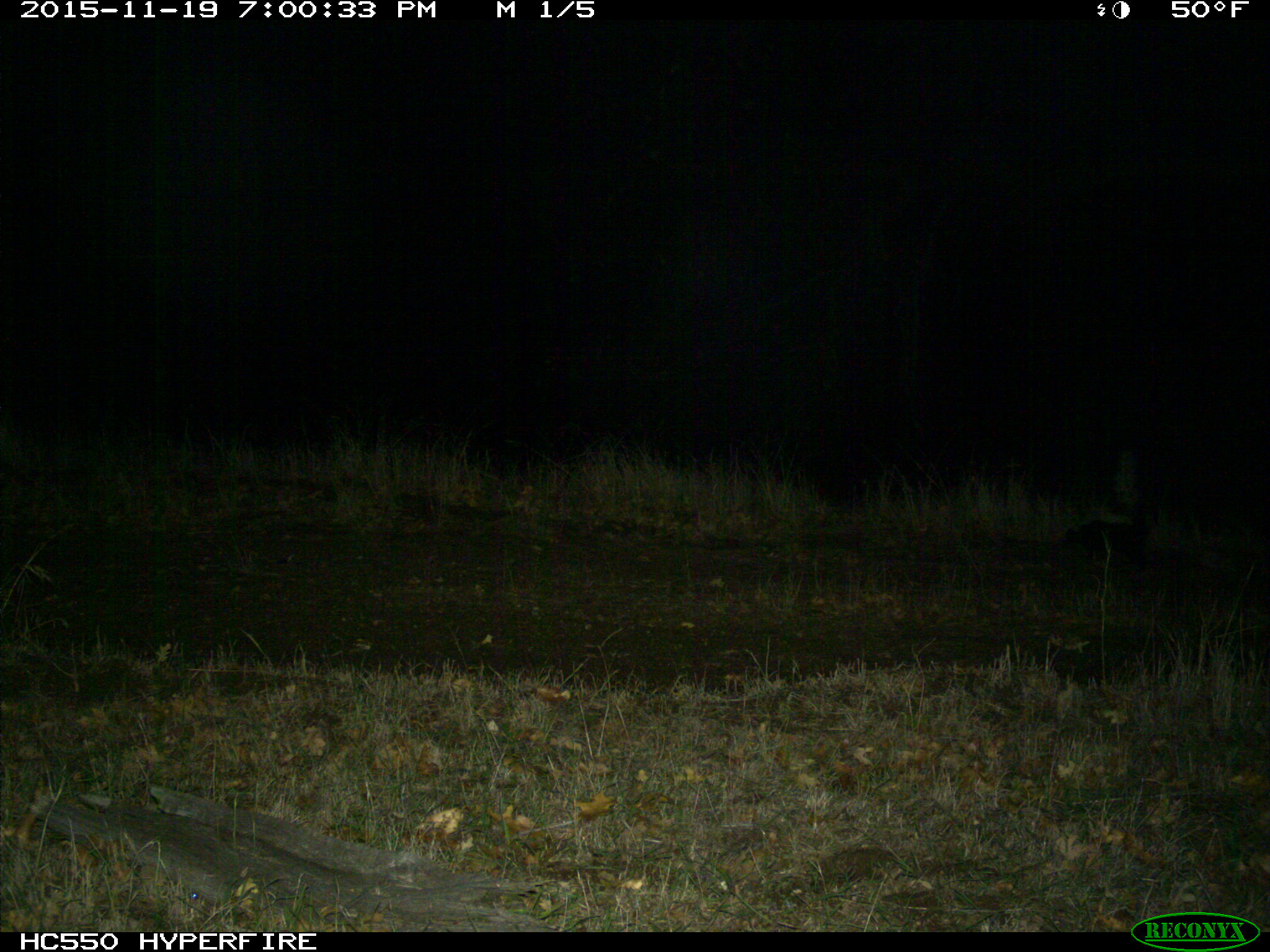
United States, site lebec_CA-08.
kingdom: Animalia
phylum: Chordata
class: Mammalia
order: Carnivora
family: Mephitidae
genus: Mephitis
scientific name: Mephitis mephitis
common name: striped skunk